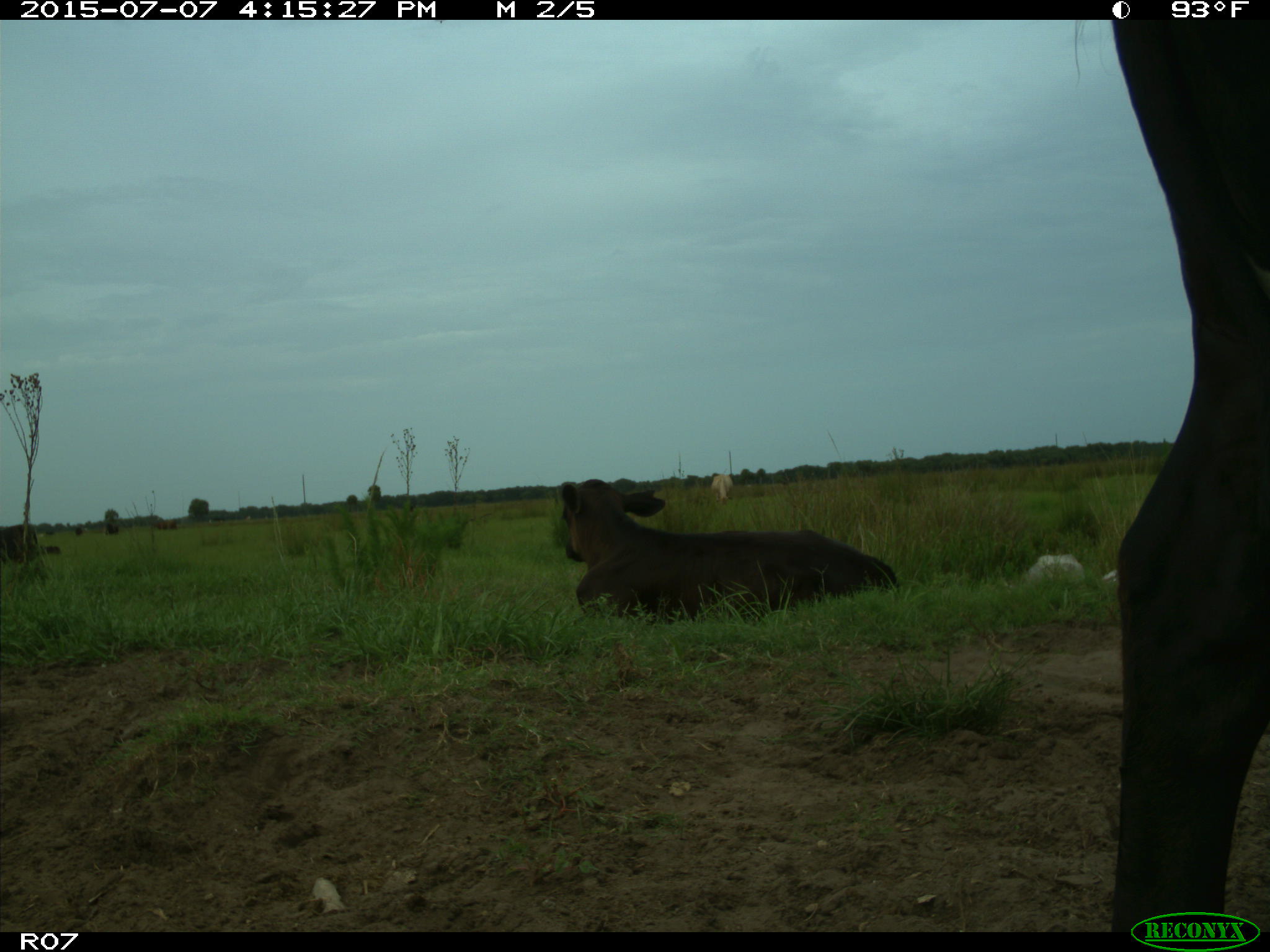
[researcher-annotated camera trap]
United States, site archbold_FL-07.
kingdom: Animalia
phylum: Chordata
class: Mammalia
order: Artiodactyla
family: Bovidae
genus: Bos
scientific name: Bos taurus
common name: domestic cow